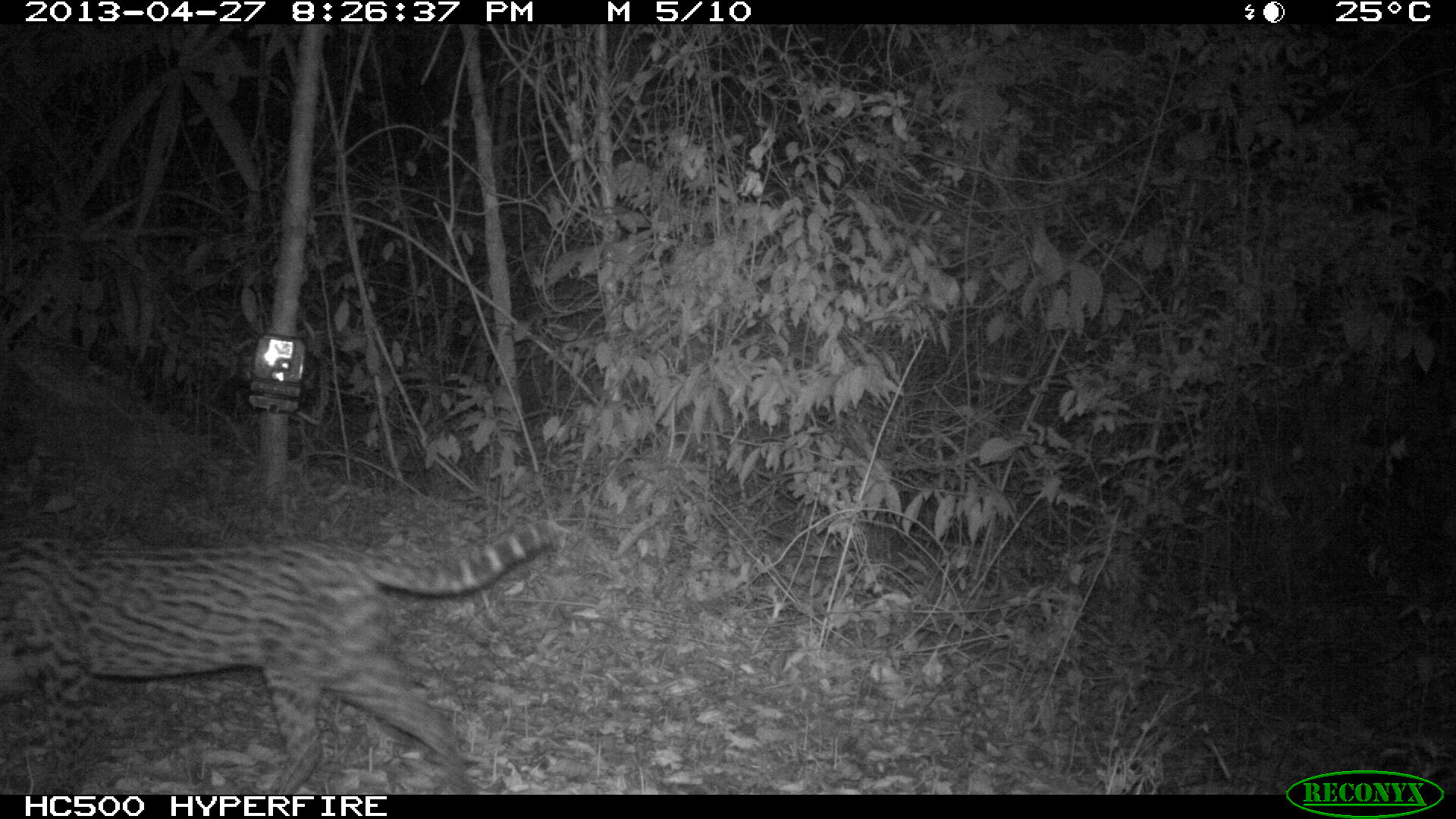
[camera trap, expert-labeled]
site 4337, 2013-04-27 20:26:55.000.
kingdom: Animalia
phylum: Chordata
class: Mammalia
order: Carnivora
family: Felidae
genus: Leopardus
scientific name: Leopardus pardalis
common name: ocelot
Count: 1.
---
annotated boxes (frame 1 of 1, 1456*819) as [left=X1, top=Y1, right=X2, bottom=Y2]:
leopardus pardalis: [left=0, top=517, right=554, bottom=794]